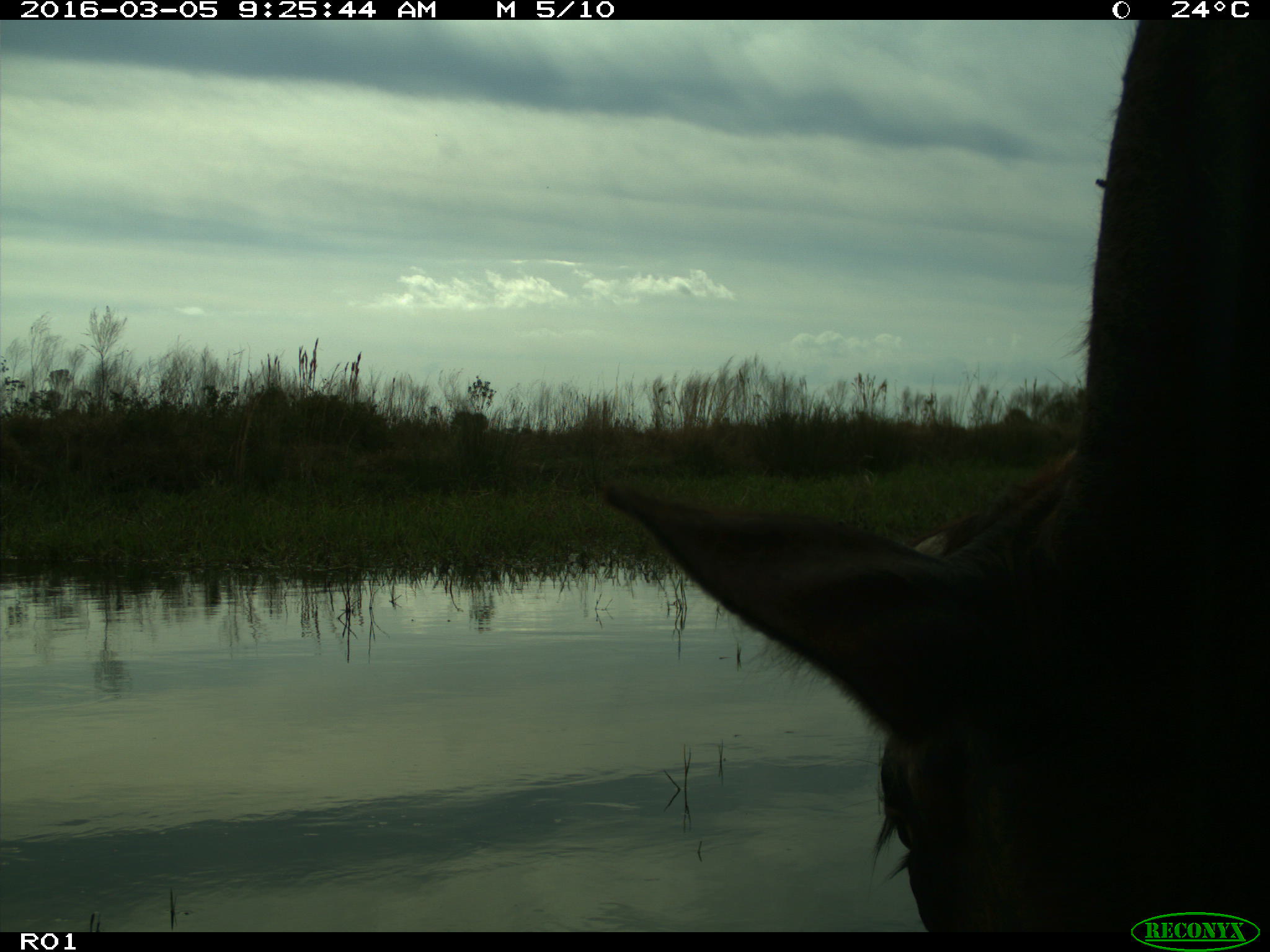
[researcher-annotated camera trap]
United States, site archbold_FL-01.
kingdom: Animalia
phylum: Chordata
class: Mammalia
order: Artiodactyla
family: Bovidae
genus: Bos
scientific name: Bos taurus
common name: domestic cow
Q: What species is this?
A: Bos taurus (domestic cow).